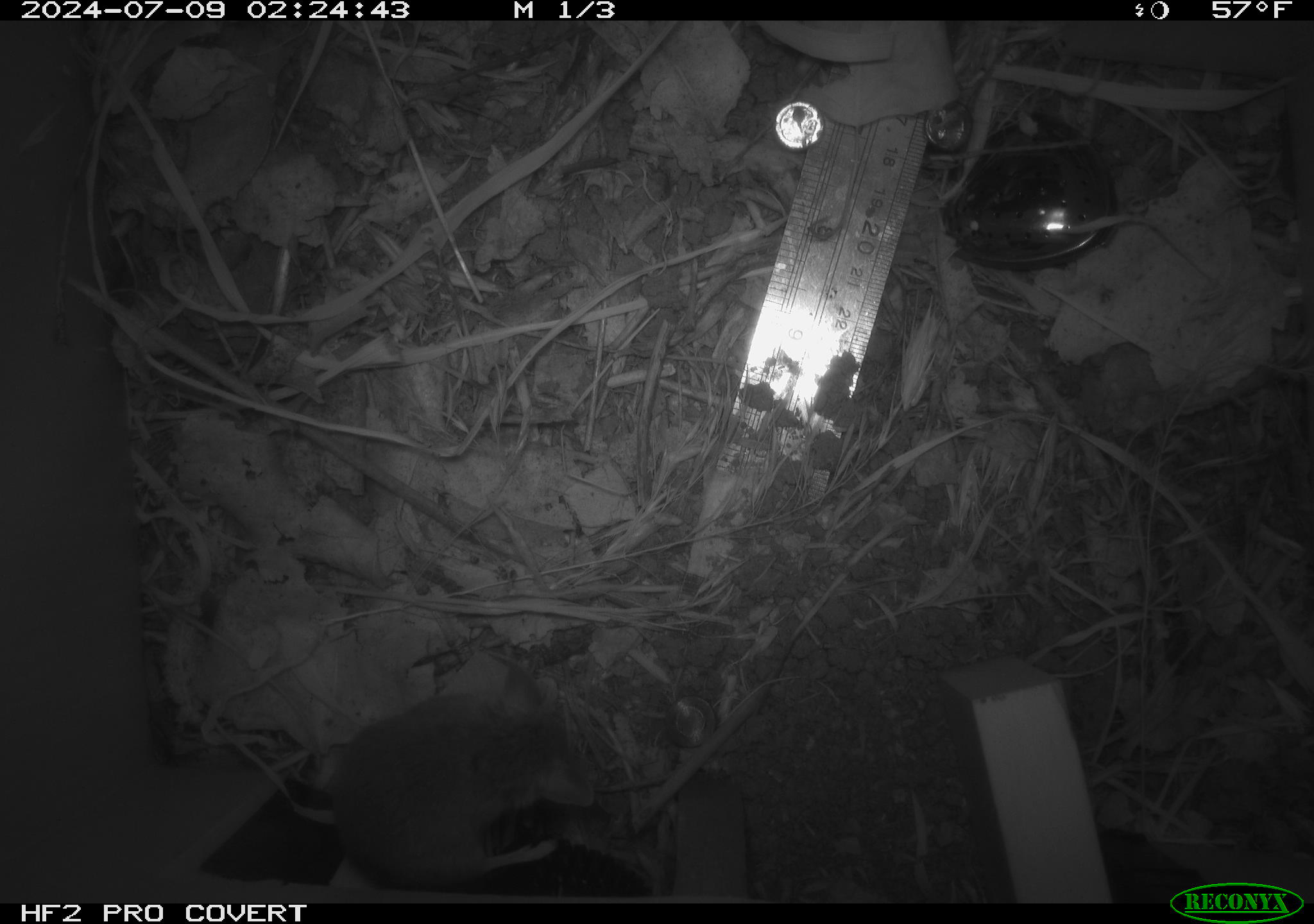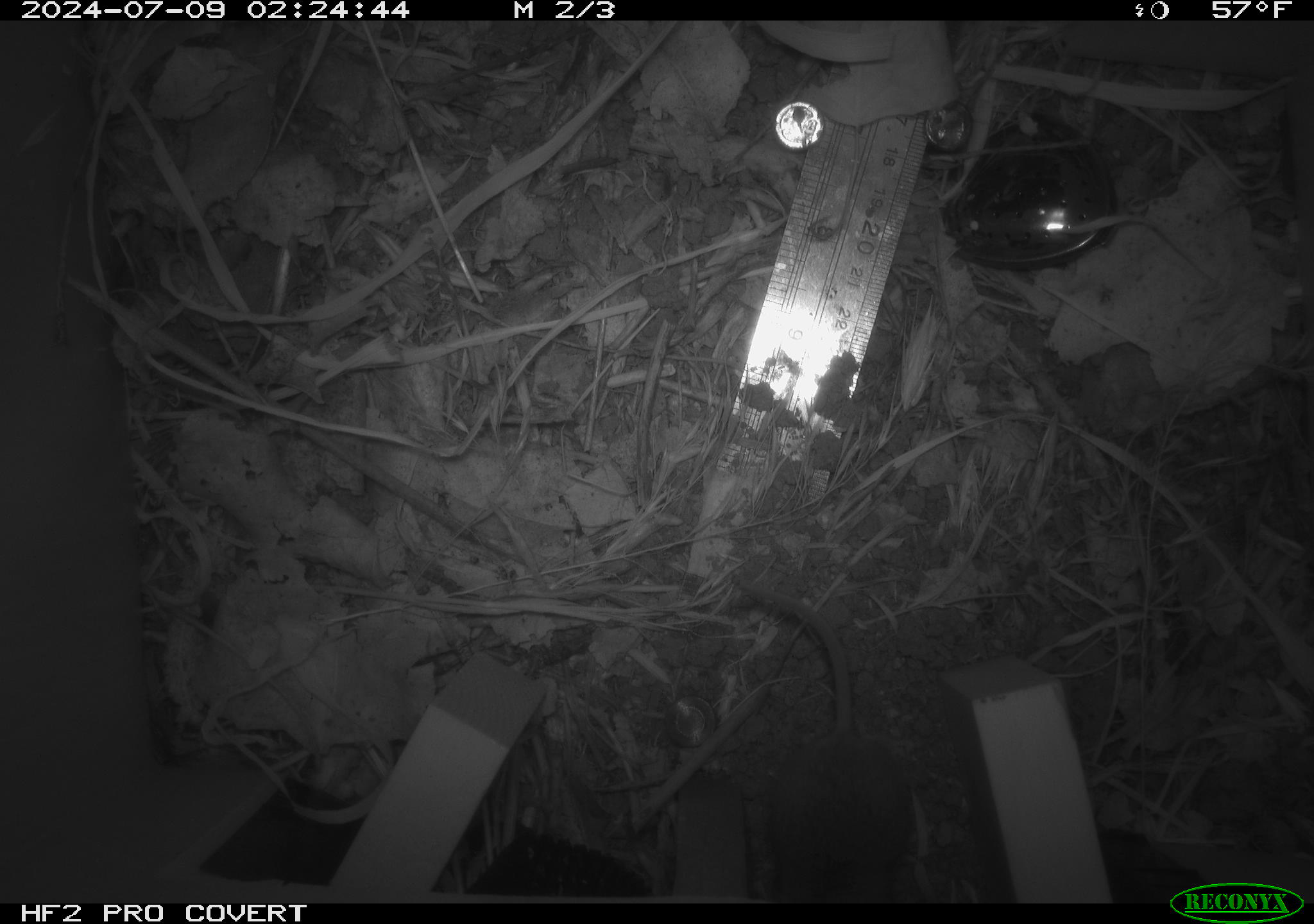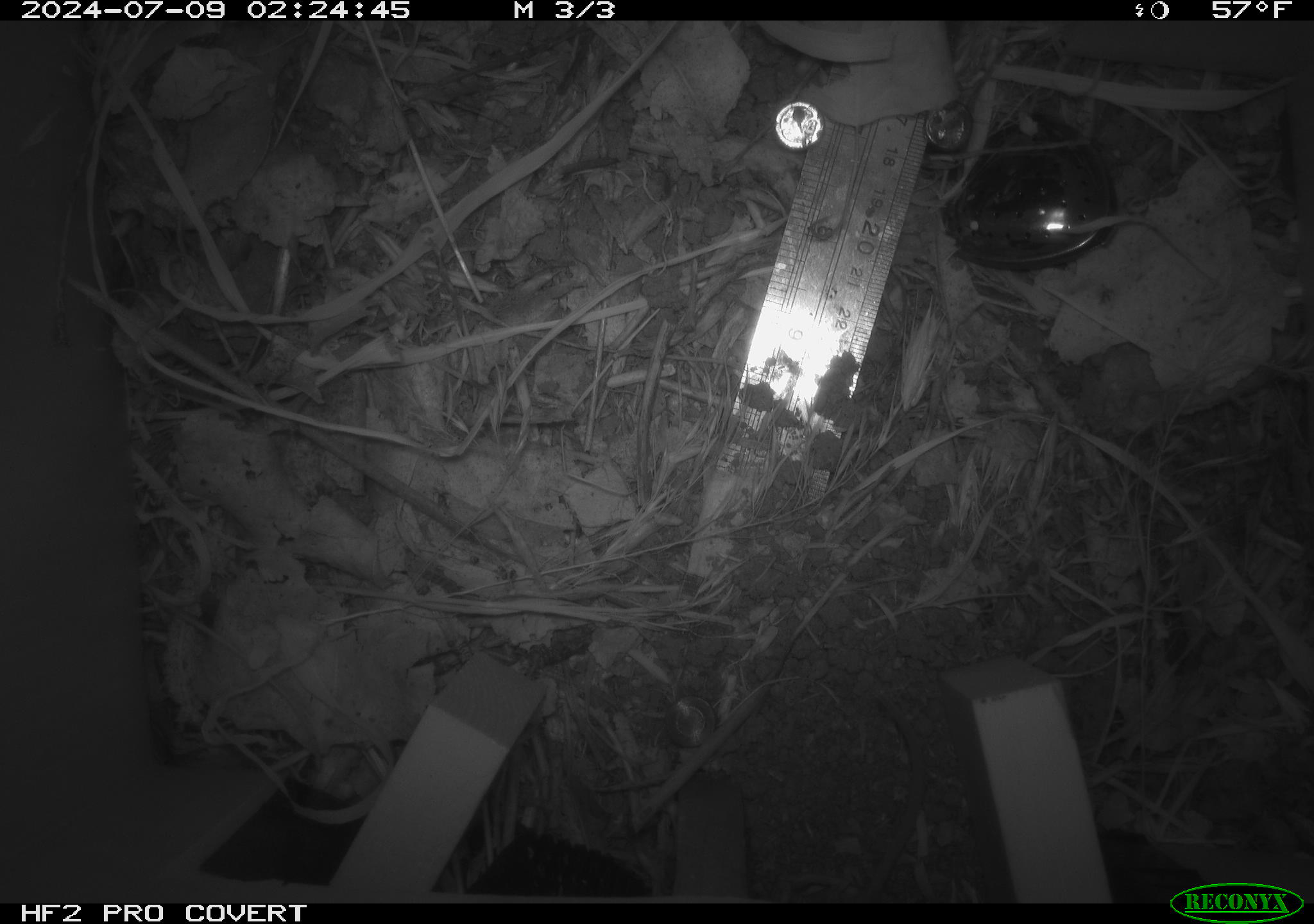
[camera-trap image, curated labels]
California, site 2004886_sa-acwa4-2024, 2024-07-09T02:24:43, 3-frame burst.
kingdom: Animalia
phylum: Chordata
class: Mammalia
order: Rodentia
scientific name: Rodentia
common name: mouse species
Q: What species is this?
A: Mouse species (Rodentia).